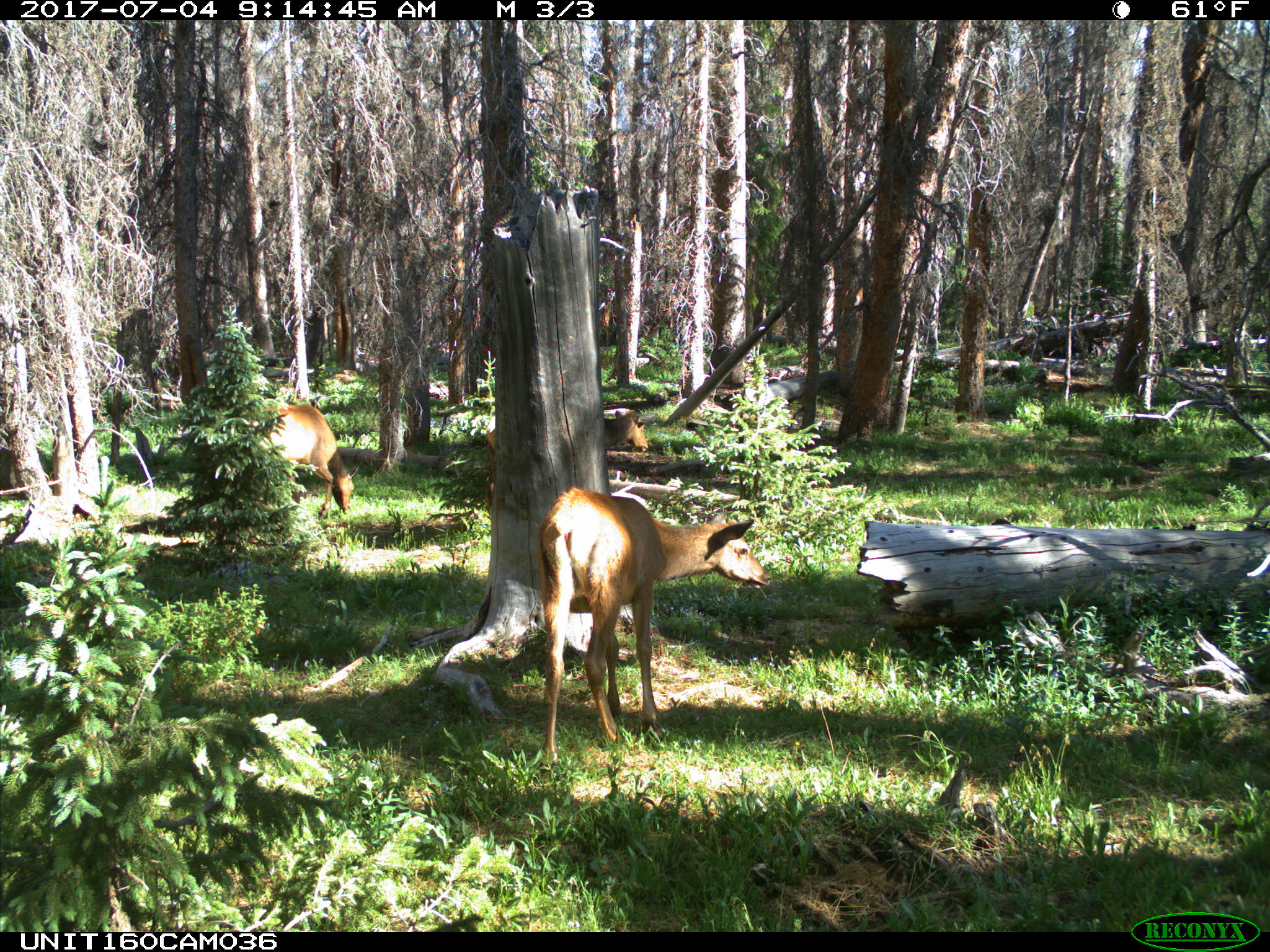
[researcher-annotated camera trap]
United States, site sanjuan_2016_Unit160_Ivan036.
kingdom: Animalia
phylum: Chordata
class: Mammalia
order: Artiodactyla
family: Cervidae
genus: Cervus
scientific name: Cervus elaphus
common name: red deer